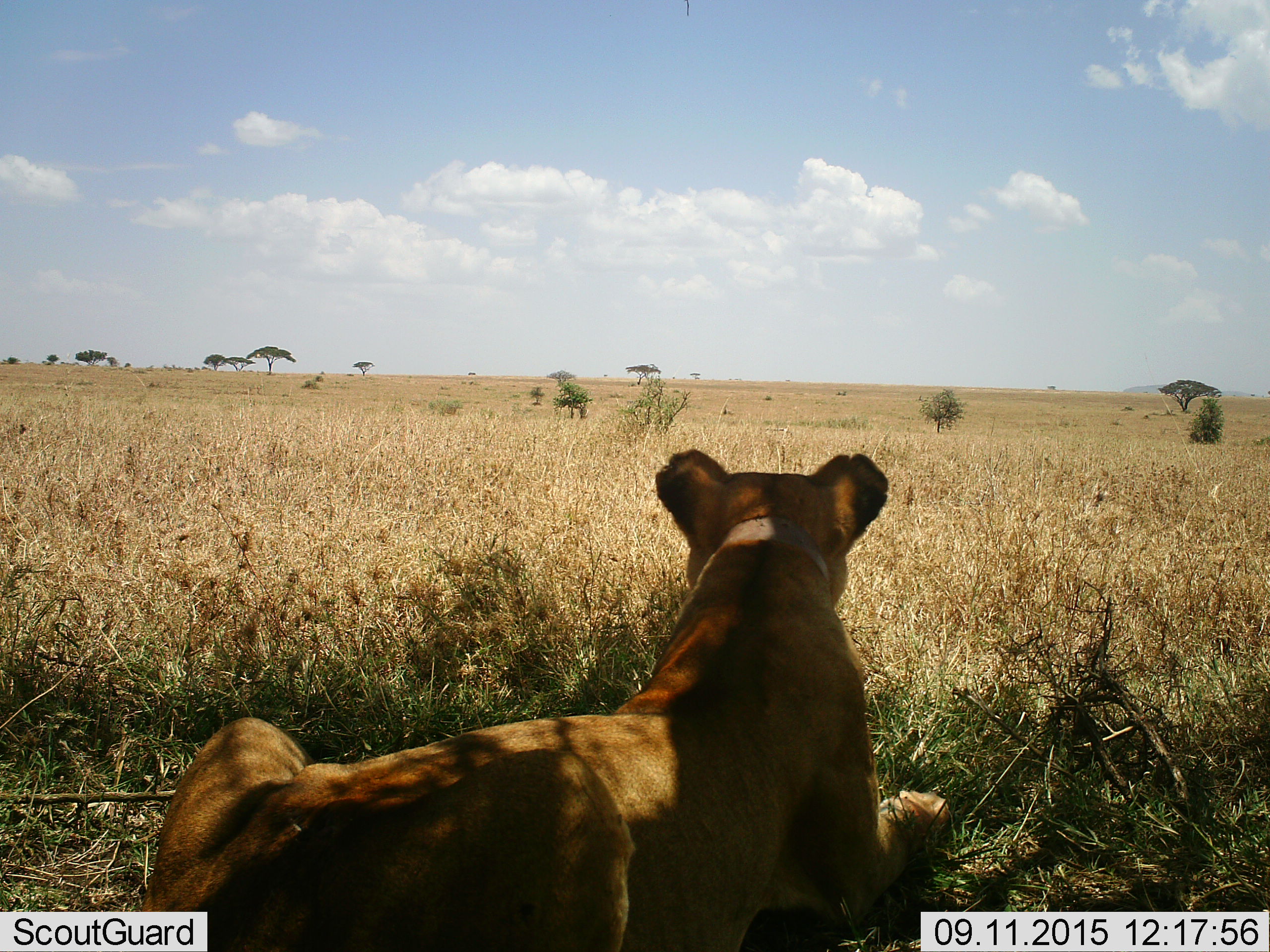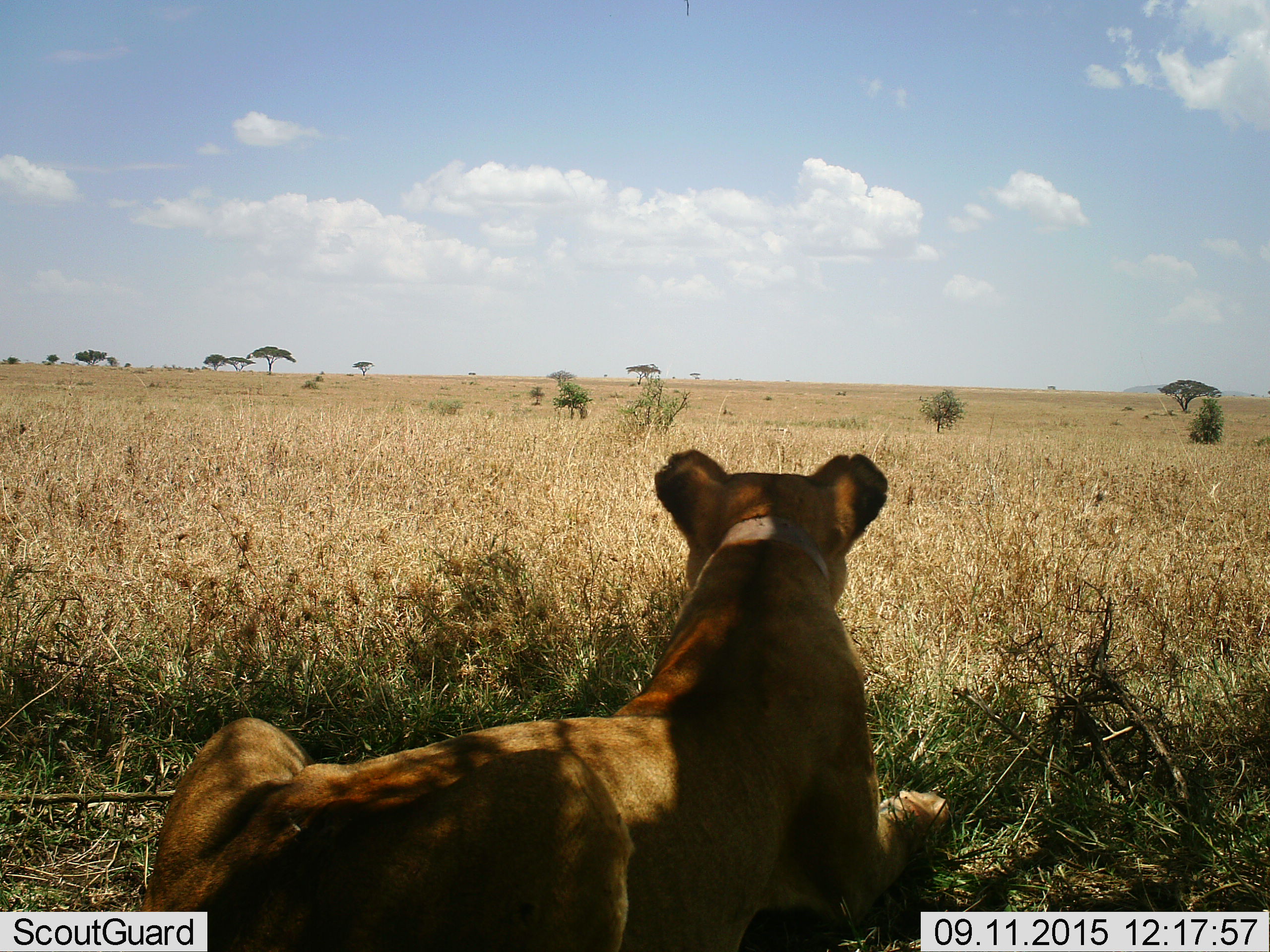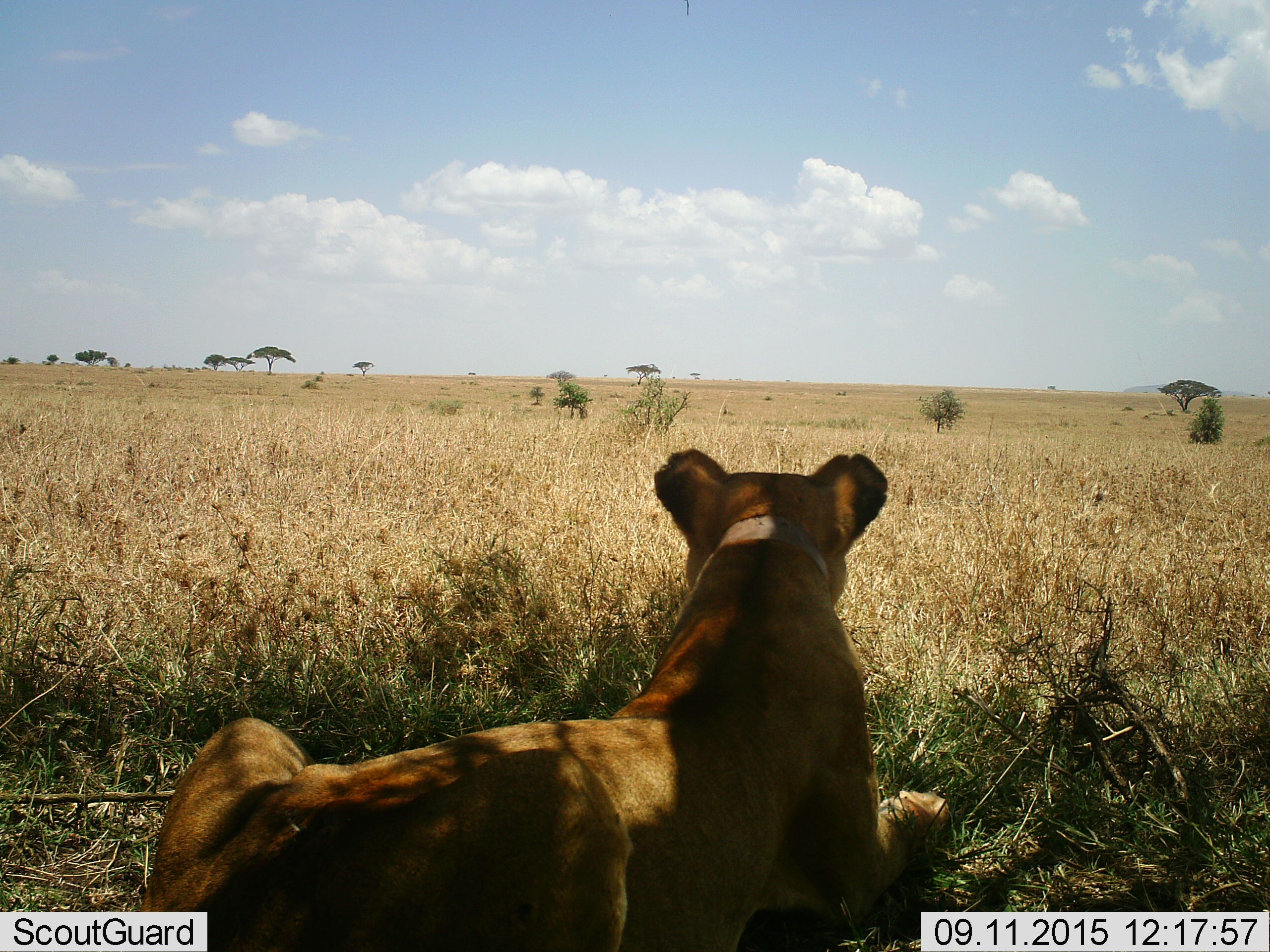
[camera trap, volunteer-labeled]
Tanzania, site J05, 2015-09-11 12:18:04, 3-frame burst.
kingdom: Animalia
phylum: Chordata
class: Mammalia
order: Carnivora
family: Felidae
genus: Panthera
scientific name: Panthera leo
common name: lion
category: lionfemale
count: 1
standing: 0%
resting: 100%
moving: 0%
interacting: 0%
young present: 0%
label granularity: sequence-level